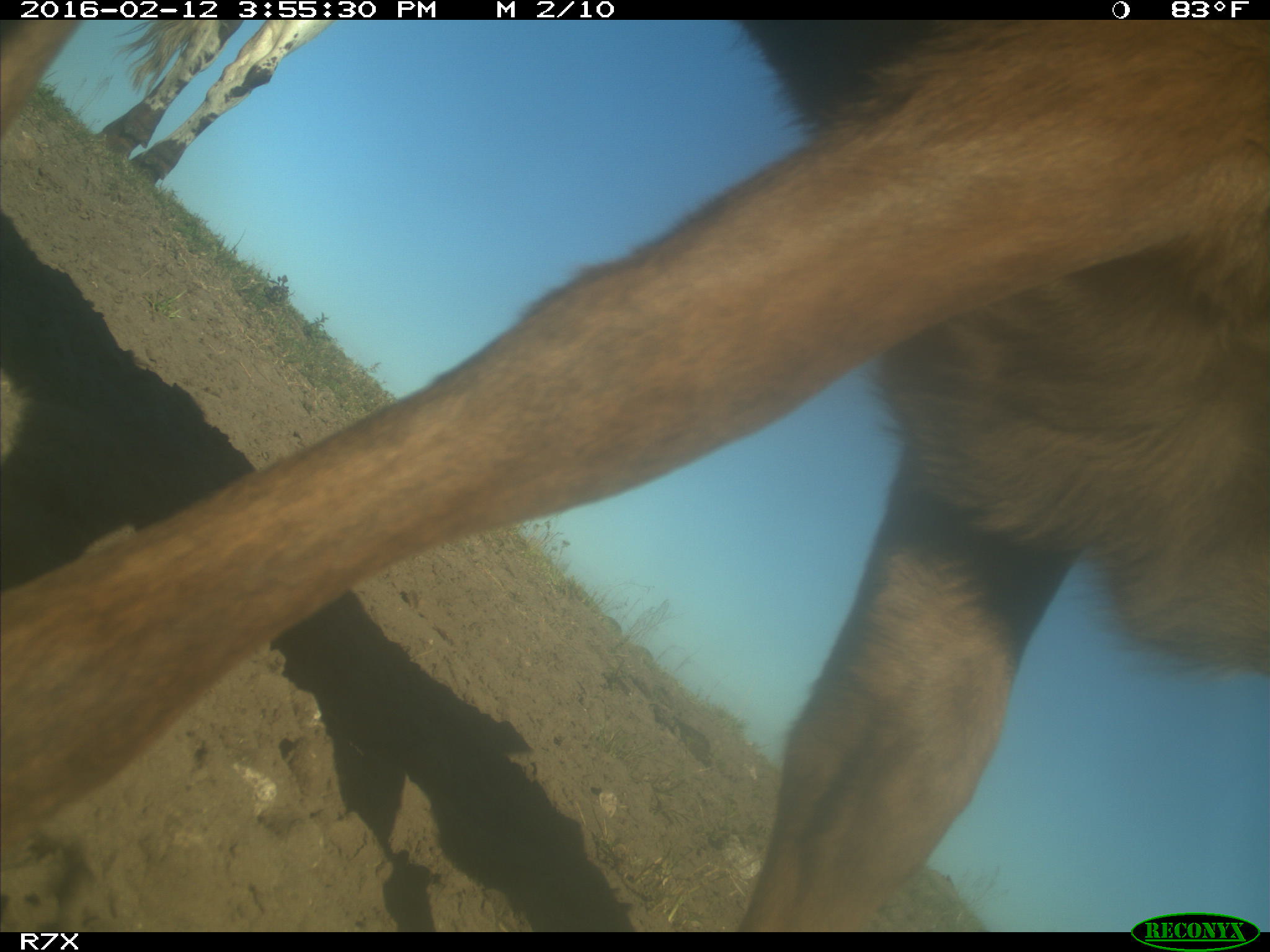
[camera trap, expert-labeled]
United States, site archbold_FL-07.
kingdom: Animalia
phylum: Chordata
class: Mammalia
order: Artiodactyla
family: Bovidae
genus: Bos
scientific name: Bos taurus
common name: domestic cow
Bos taurus (domestic cow).